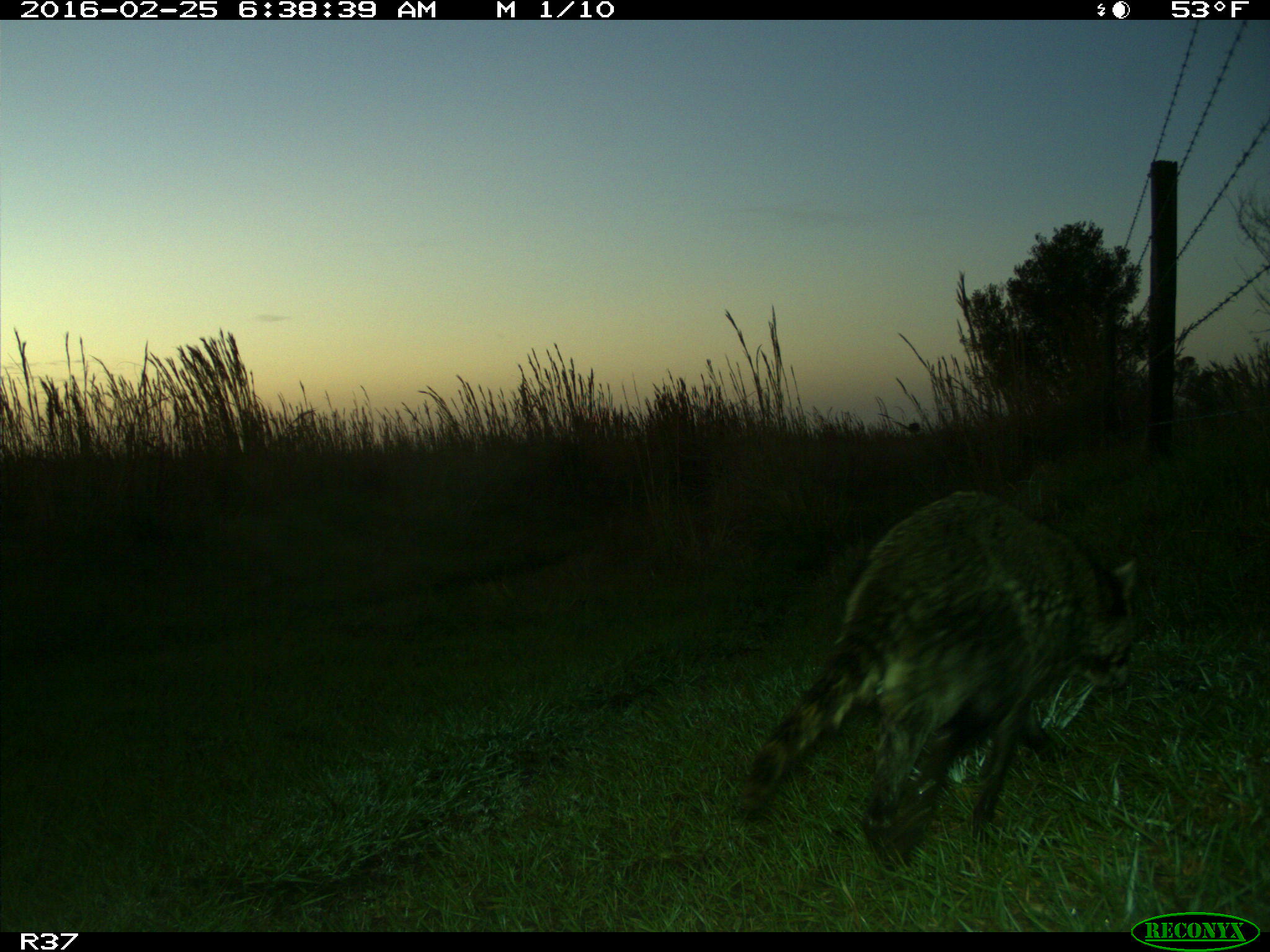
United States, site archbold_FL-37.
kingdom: Animalia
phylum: Chordata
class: Mammalia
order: Carnivora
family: Procyonidae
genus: Procyon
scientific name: Procyon lotor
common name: common raccoon